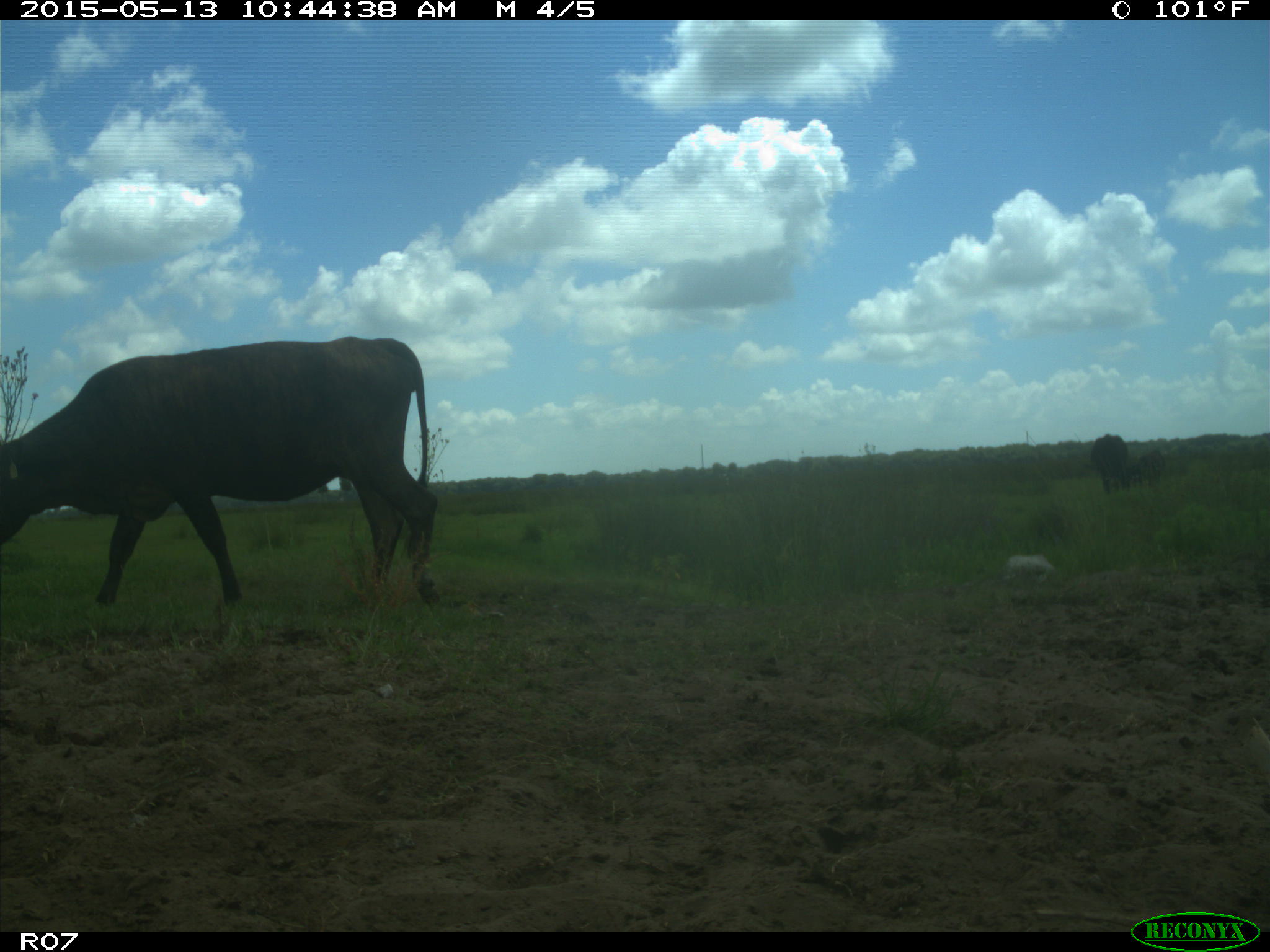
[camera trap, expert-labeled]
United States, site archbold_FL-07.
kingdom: Animalia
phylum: Chordata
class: Mammalia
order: Artiodactyla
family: Bovidae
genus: Bos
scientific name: Bos taurus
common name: domestic cow